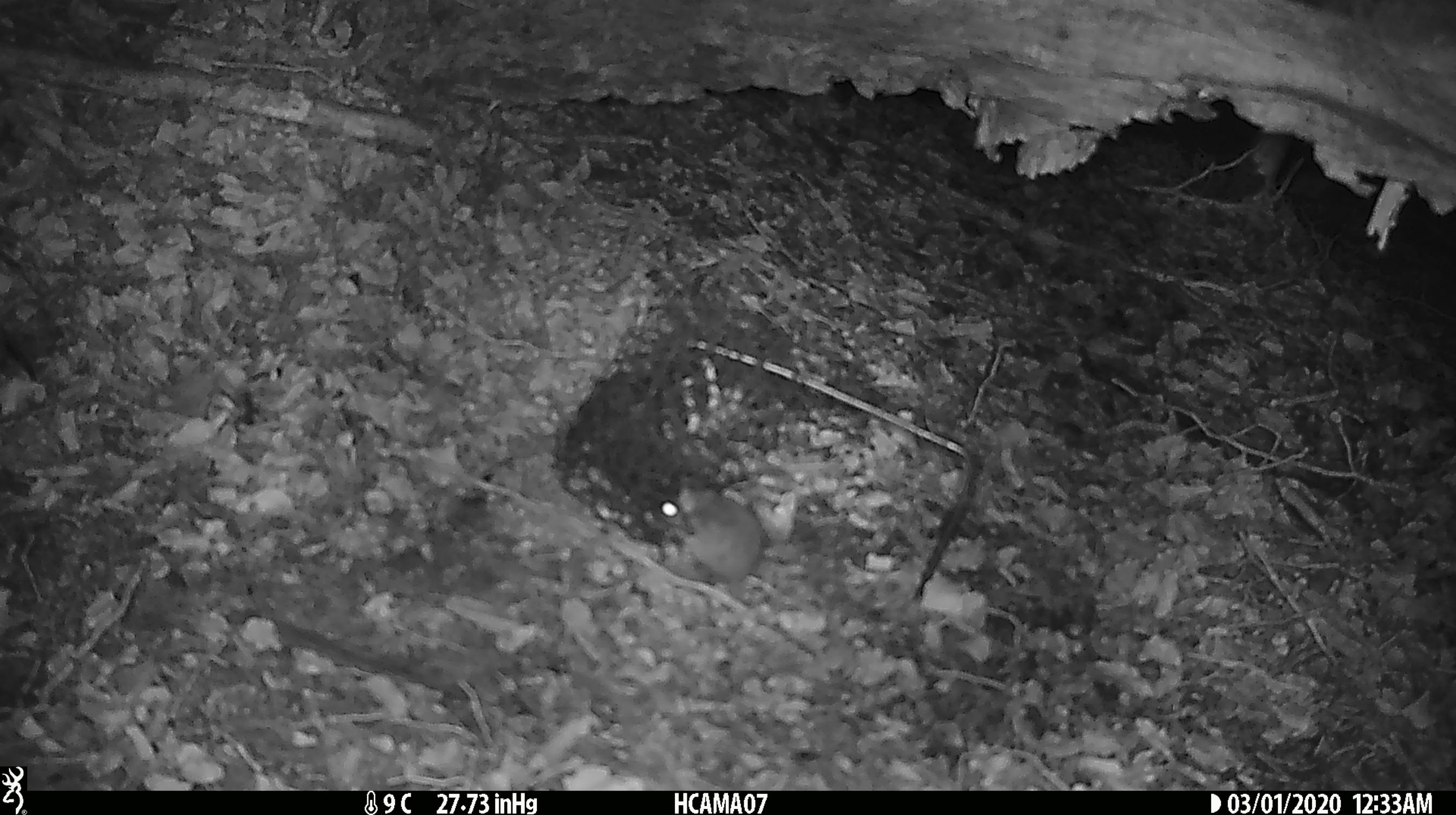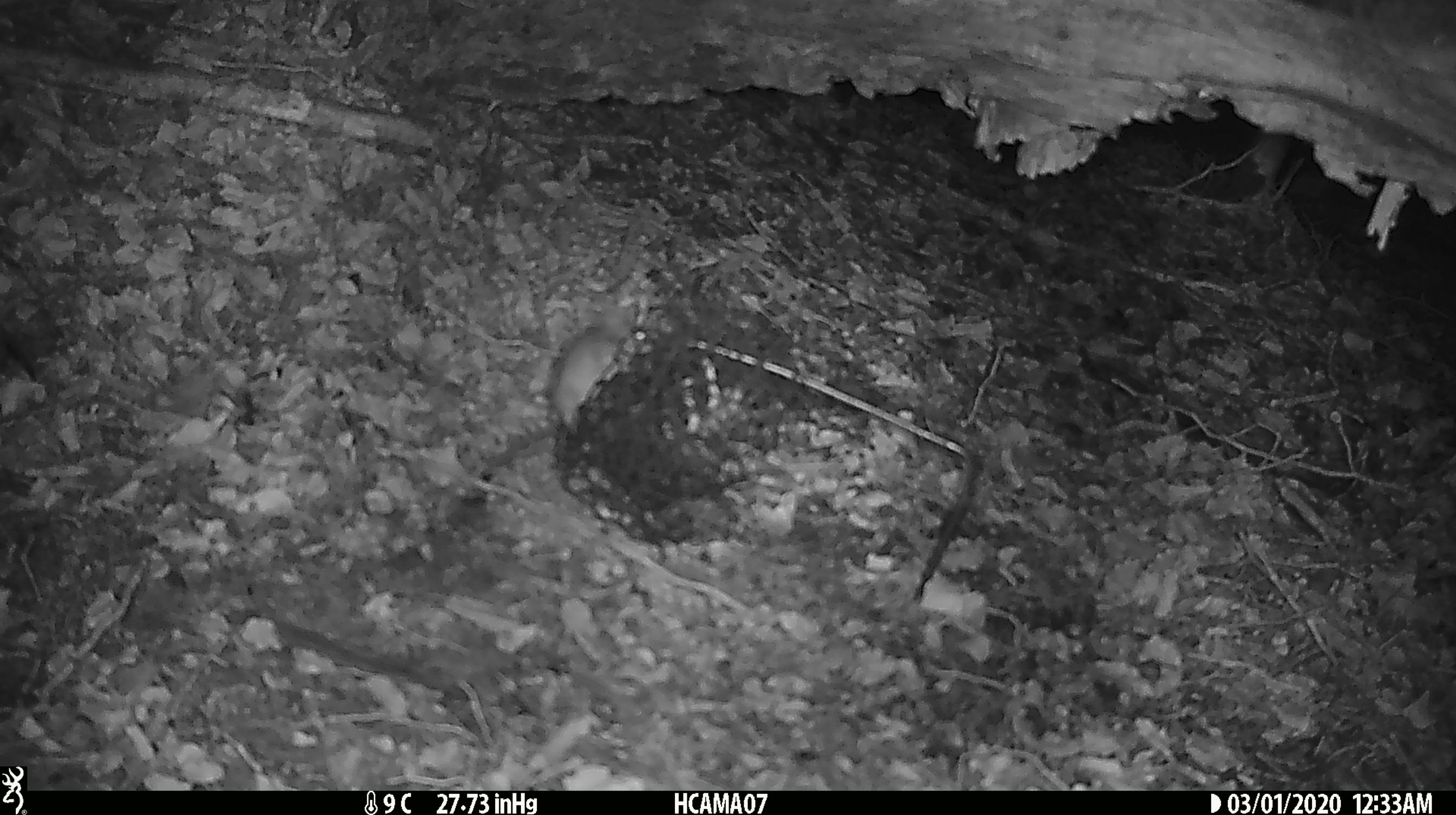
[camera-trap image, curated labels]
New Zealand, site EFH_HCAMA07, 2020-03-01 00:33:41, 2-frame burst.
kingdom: Animalia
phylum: Chordata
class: Mammalia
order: Rodentia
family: Muridae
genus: Mus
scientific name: Mus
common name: mouse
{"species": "mouse (Mus)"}